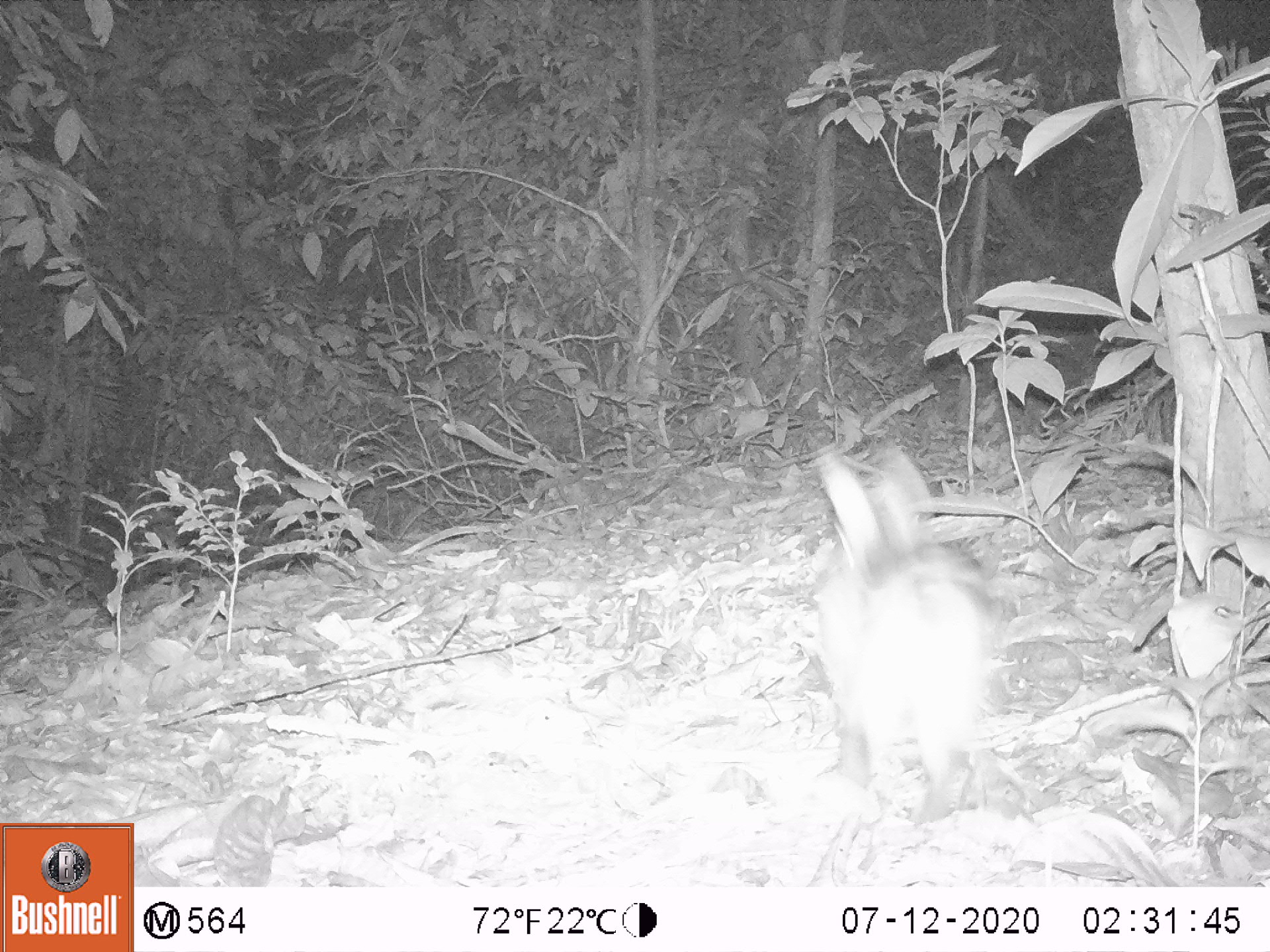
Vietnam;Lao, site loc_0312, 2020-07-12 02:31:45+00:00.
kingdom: Animalia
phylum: Chordata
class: Mammalia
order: Lagomorpha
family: Leporidae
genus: Nesolagus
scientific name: Nesolagus timminsi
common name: annamite striped rabbit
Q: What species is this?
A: Annamite striped rabbit (Nesolagus timminsi).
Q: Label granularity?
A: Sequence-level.